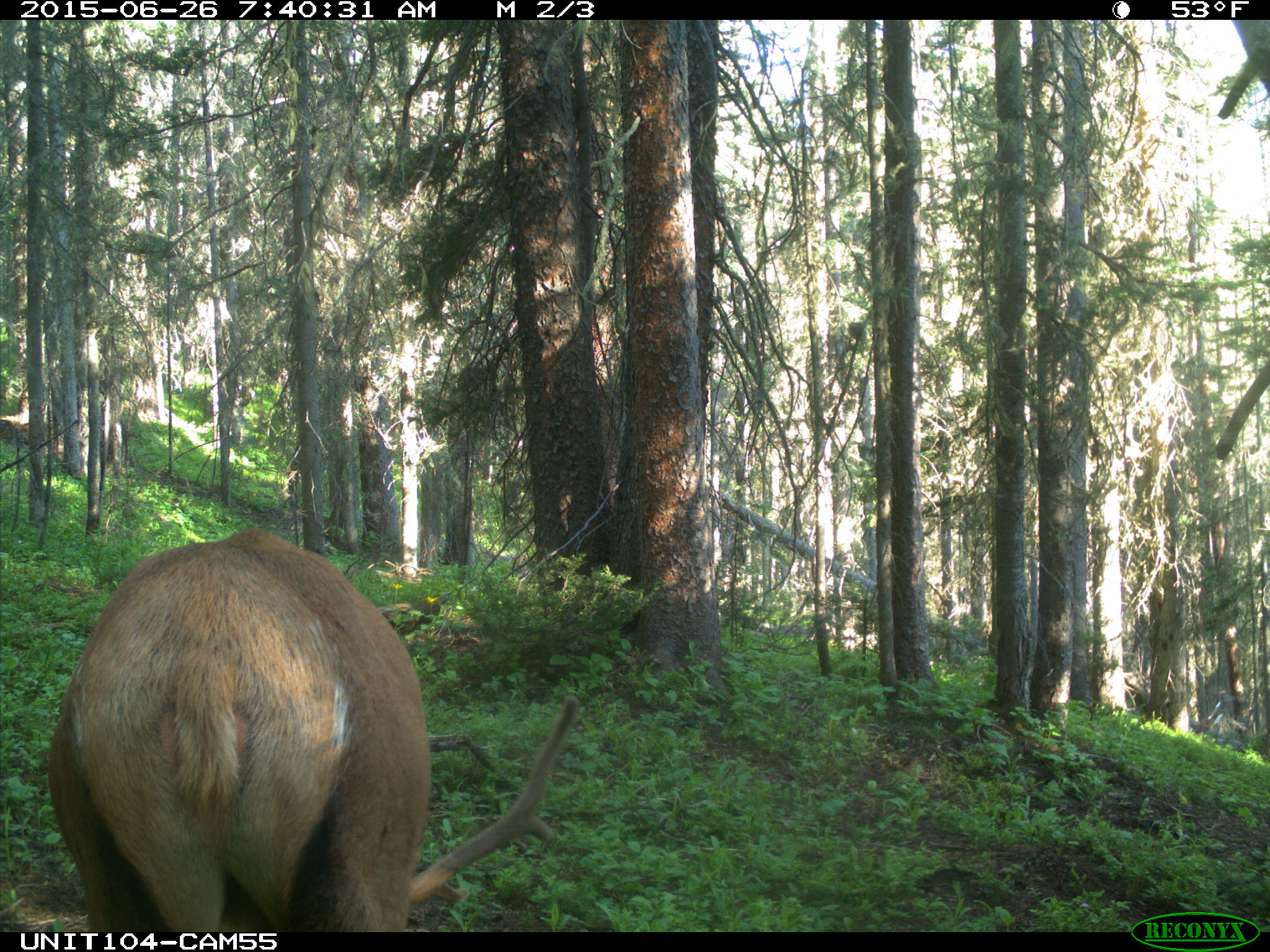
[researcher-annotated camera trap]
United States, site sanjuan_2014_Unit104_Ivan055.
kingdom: Animalia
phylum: Chordata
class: Mammalia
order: Artiodactyla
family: Cervidae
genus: Cervus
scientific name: Cervus elaphus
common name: red deer